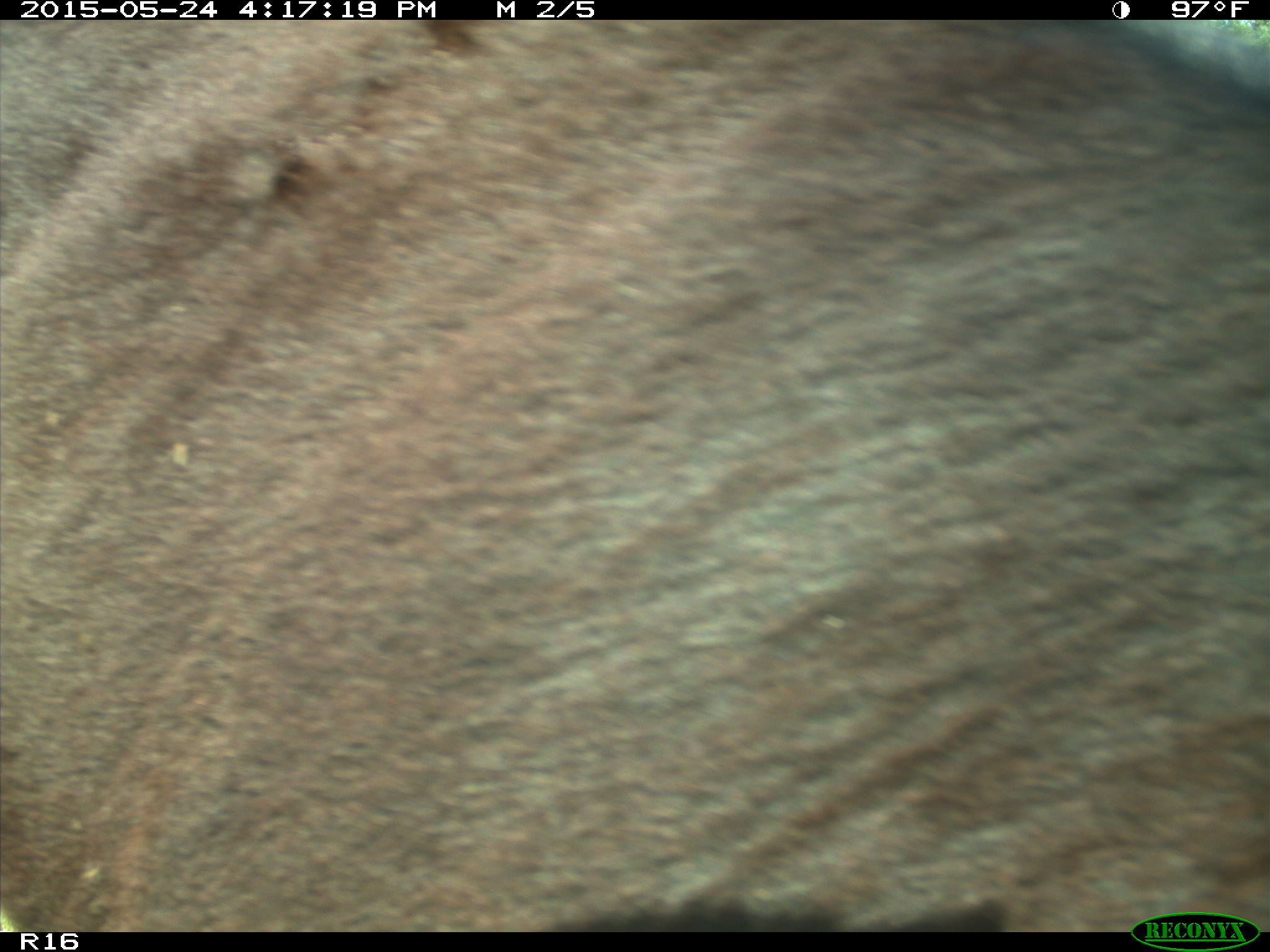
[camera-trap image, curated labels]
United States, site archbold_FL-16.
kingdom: Animalia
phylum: Chordata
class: Mammalia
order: Artiodactyla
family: Bovidae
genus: Bos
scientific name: Bos taurus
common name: domestic cow